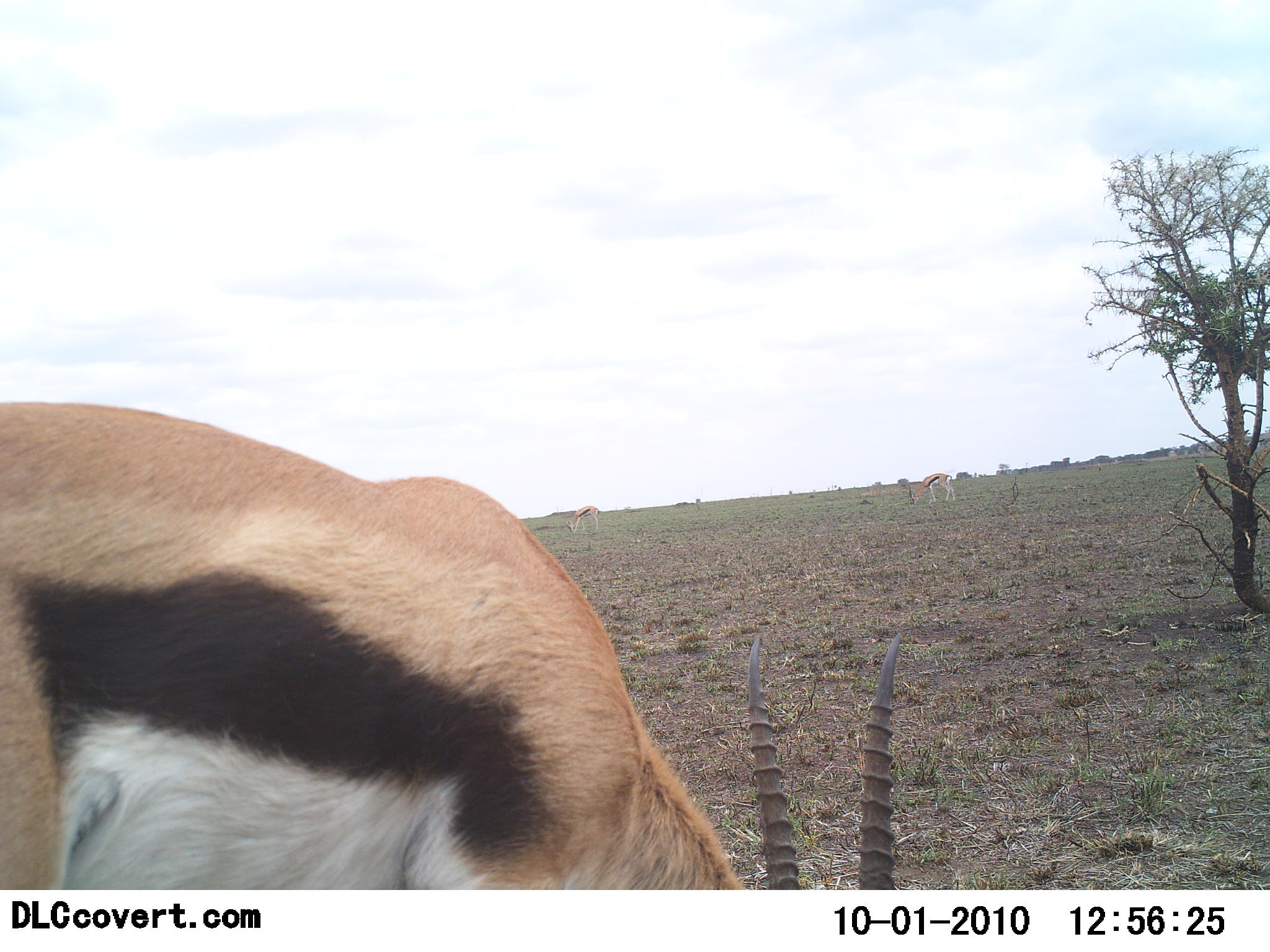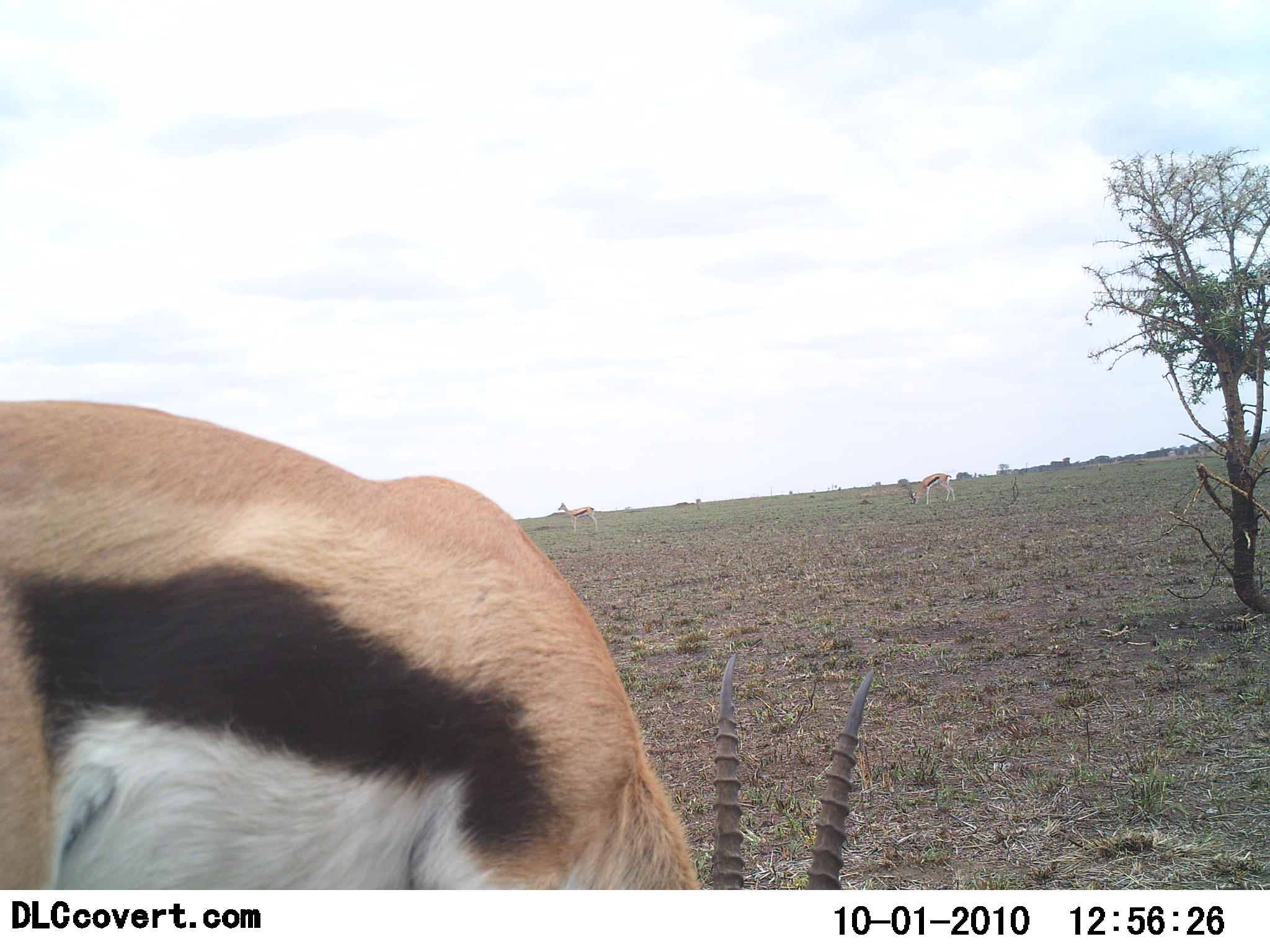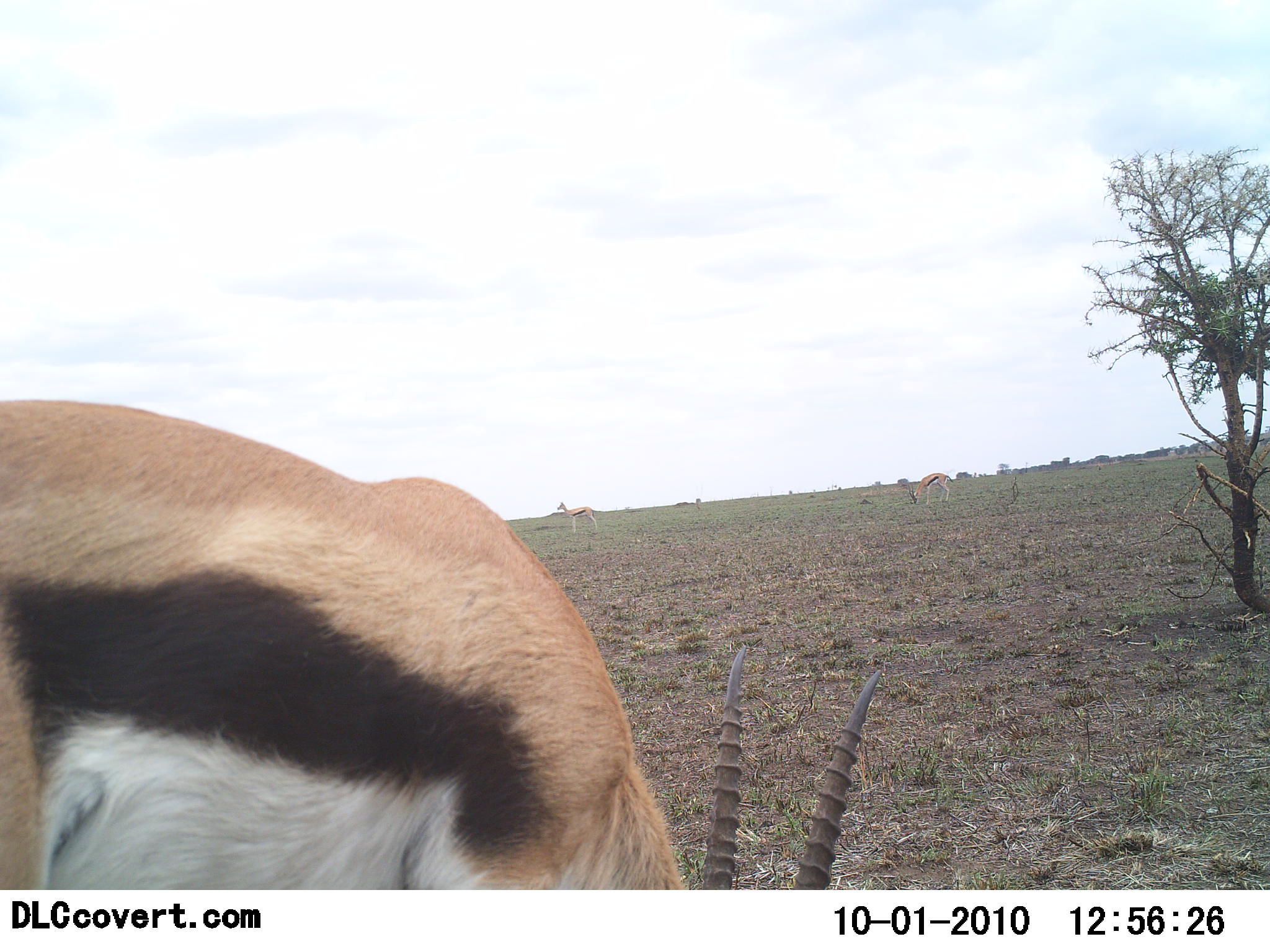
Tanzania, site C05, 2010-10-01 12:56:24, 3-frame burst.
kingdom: Animalia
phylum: Chordata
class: Mammalia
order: Artiodactyla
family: Bovidae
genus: Eudorcas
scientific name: Eudorcas thomsonii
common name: thomson's gazelle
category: gazellethomsons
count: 3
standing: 25%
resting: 0%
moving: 0%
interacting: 0%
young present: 0%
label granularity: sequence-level